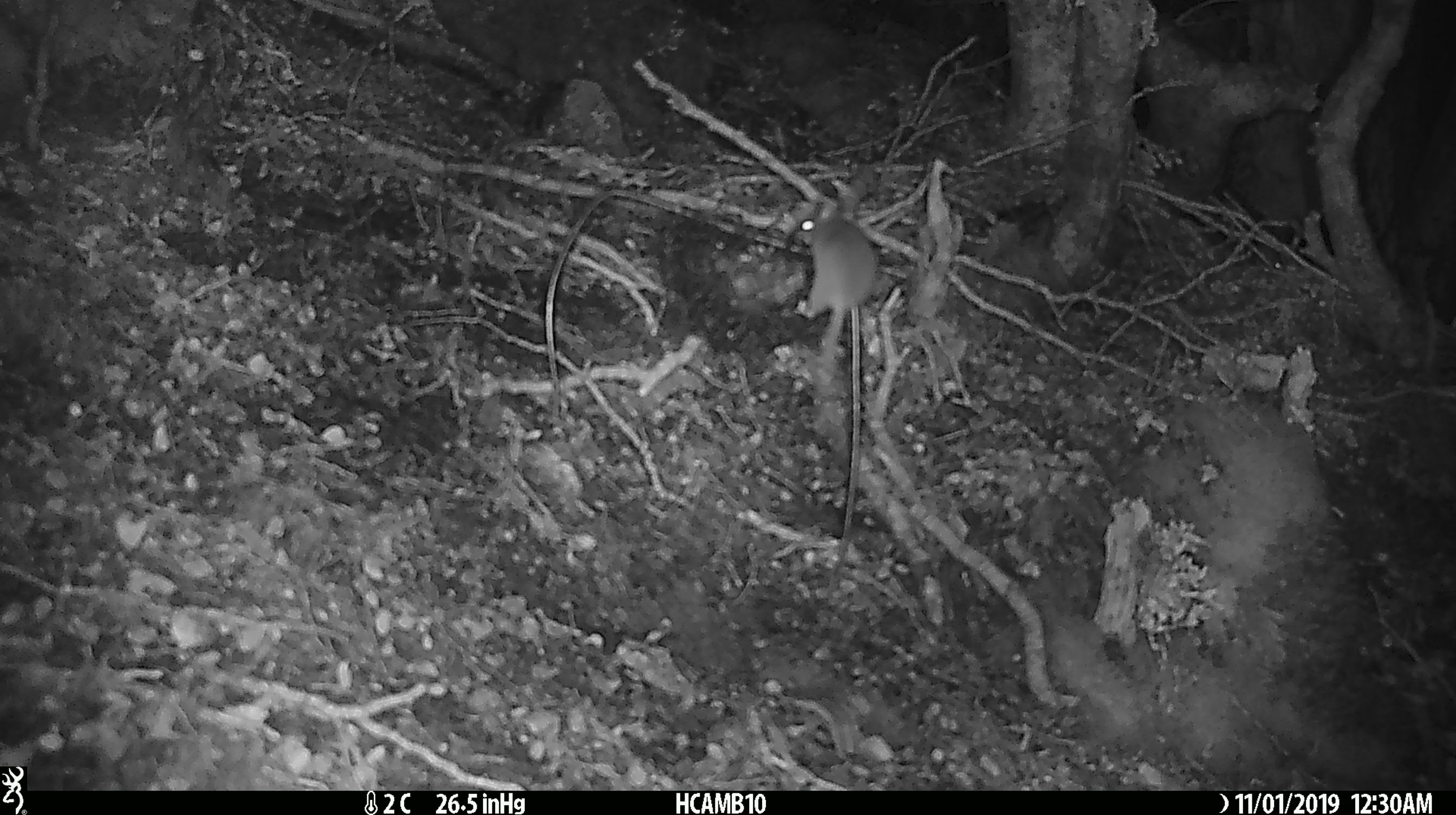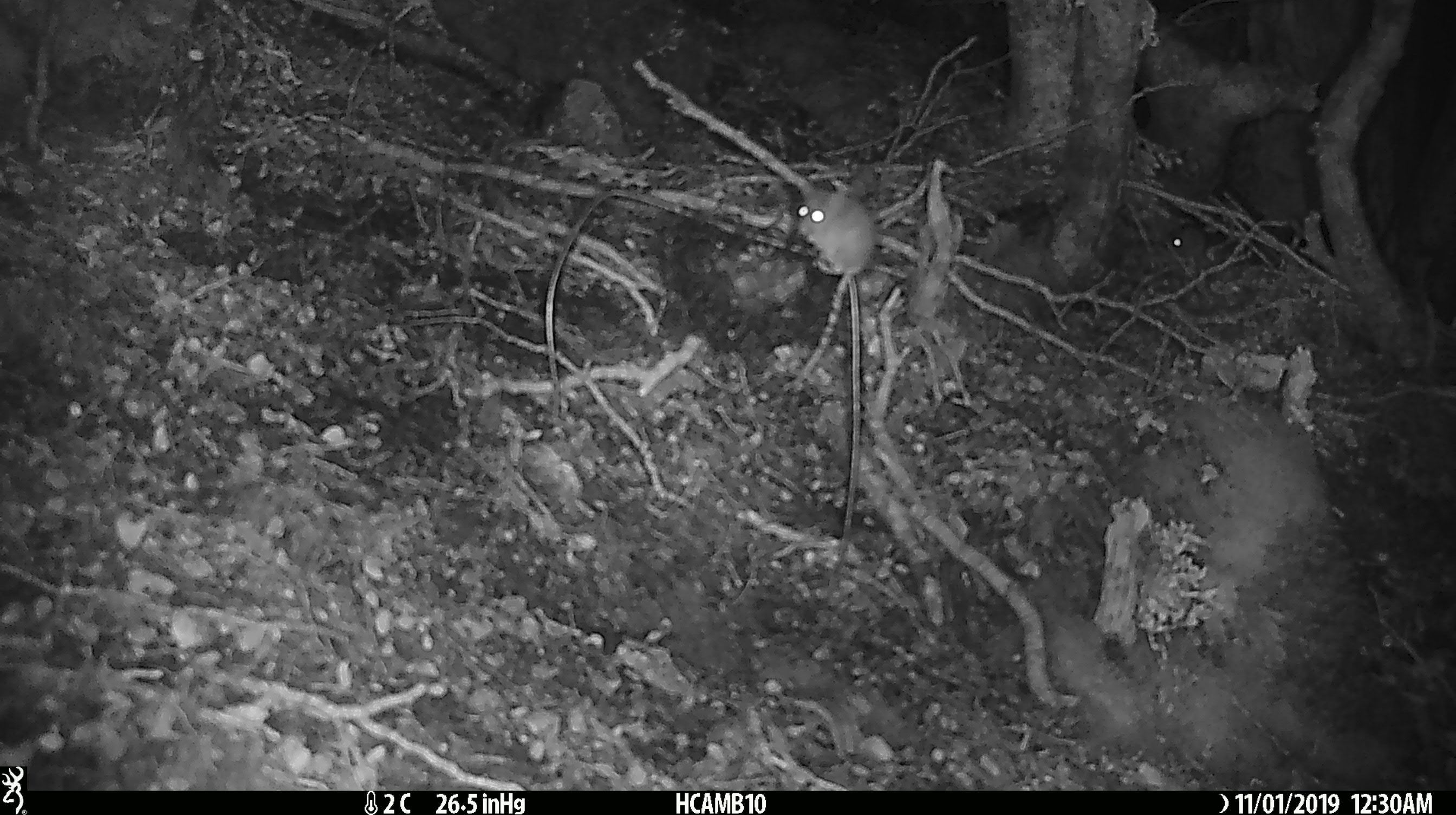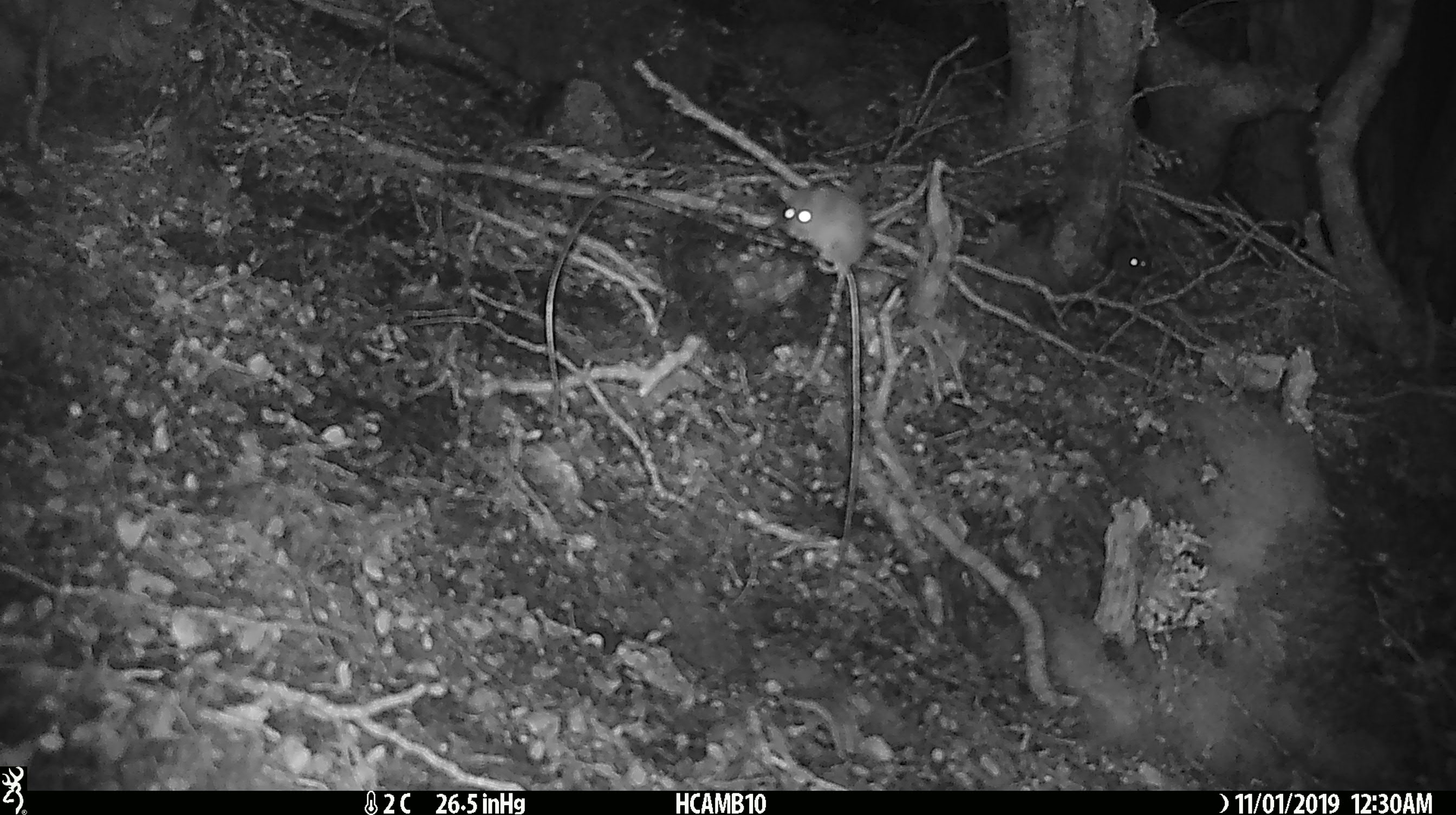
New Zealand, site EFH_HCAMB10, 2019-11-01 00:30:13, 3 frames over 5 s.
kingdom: Animalia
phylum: Chordata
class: Mammalia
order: Rodentia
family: Muridae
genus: Mus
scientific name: Mus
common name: mouse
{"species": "mouse (Mus)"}